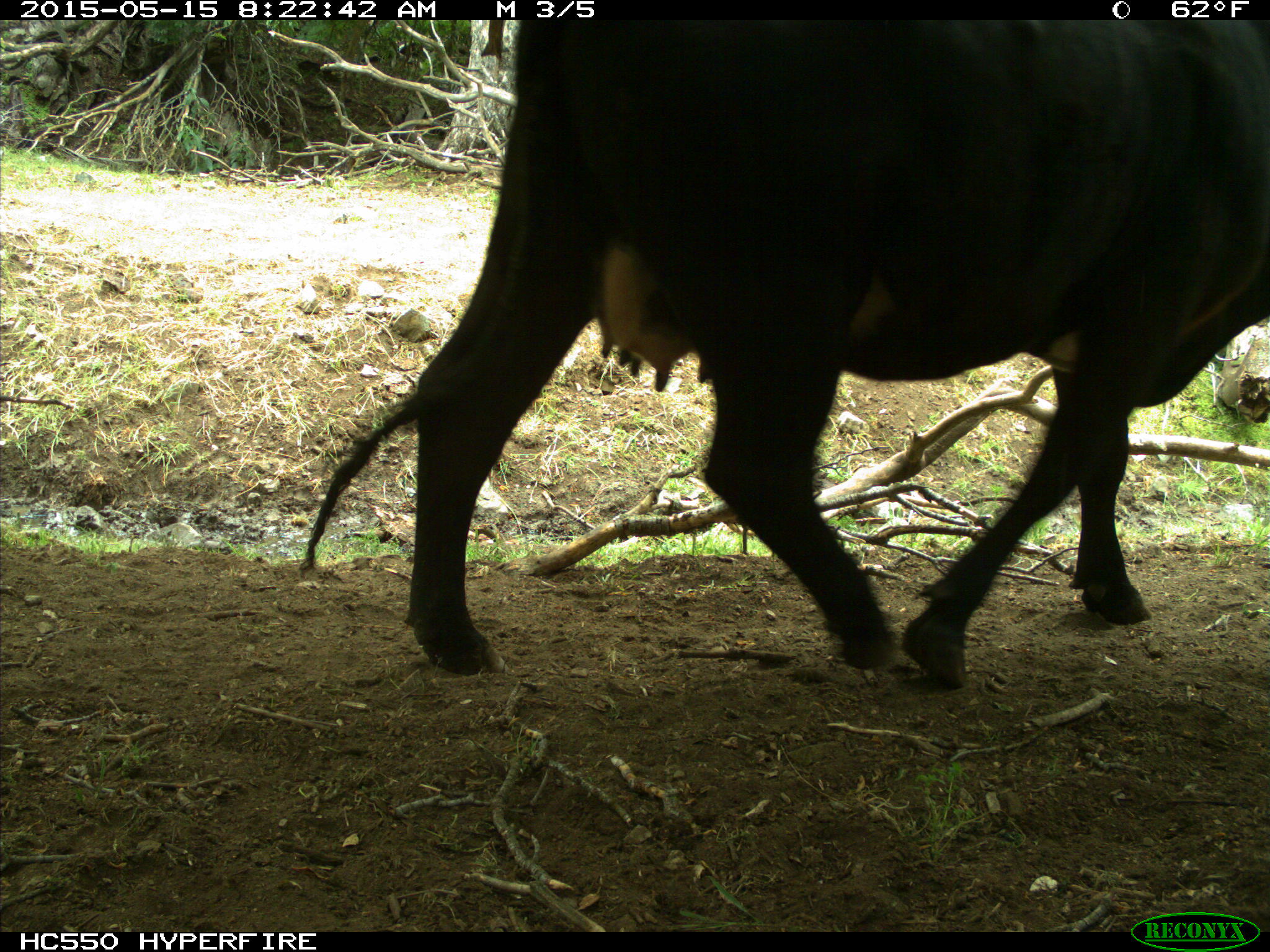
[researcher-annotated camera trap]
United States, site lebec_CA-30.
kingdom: Animalia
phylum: Chordata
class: Mammalia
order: Artiodactyla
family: Bovidae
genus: Bos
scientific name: Bos taurus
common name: domestic cow